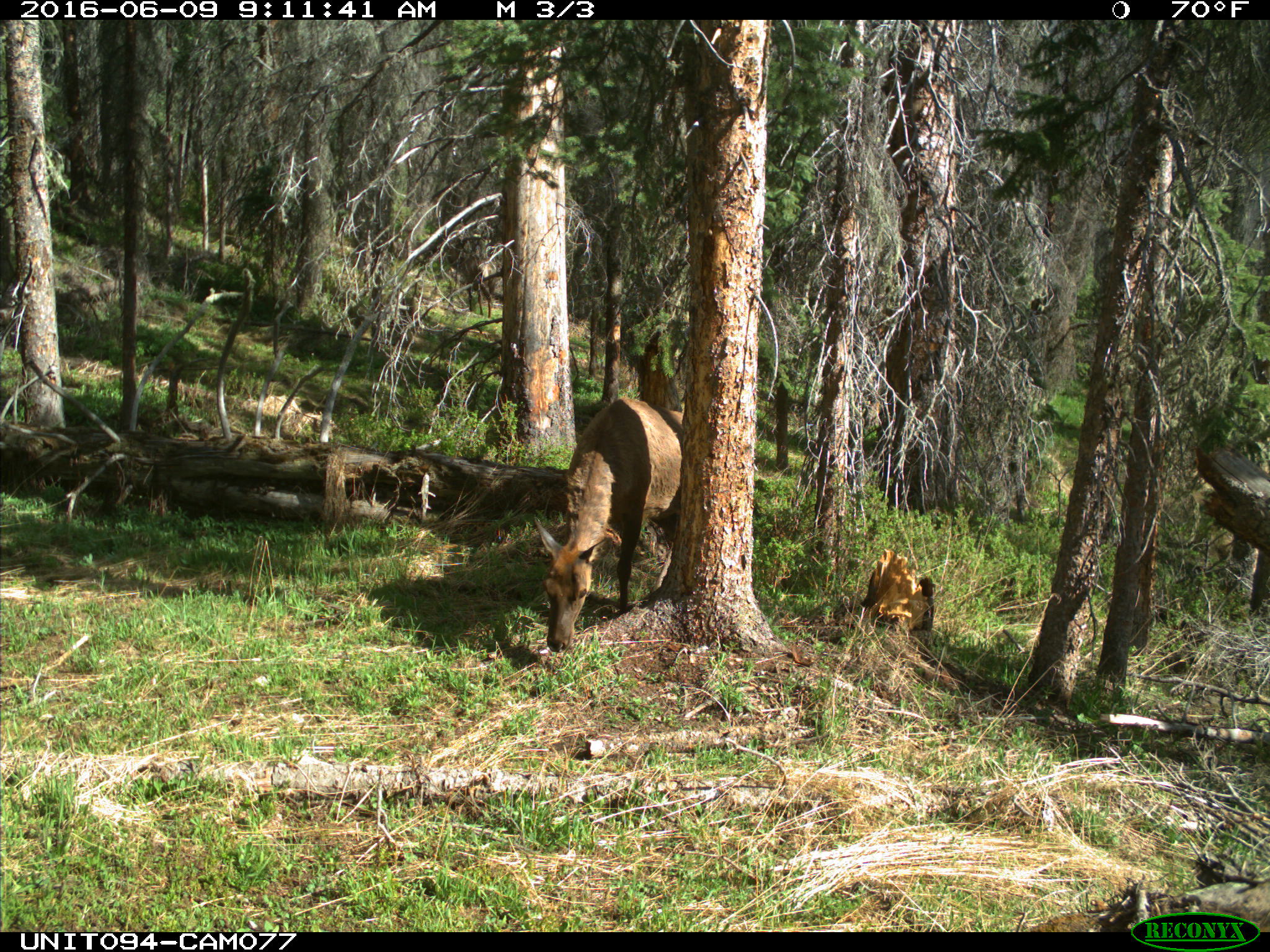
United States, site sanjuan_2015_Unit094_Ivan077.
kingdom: Animalia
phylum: Chordata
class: Mammalia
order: Artiodactyla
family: Cervidae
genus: Cervus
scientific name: Cervus elaphus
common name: red deer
Cervus elaphus (red deer).